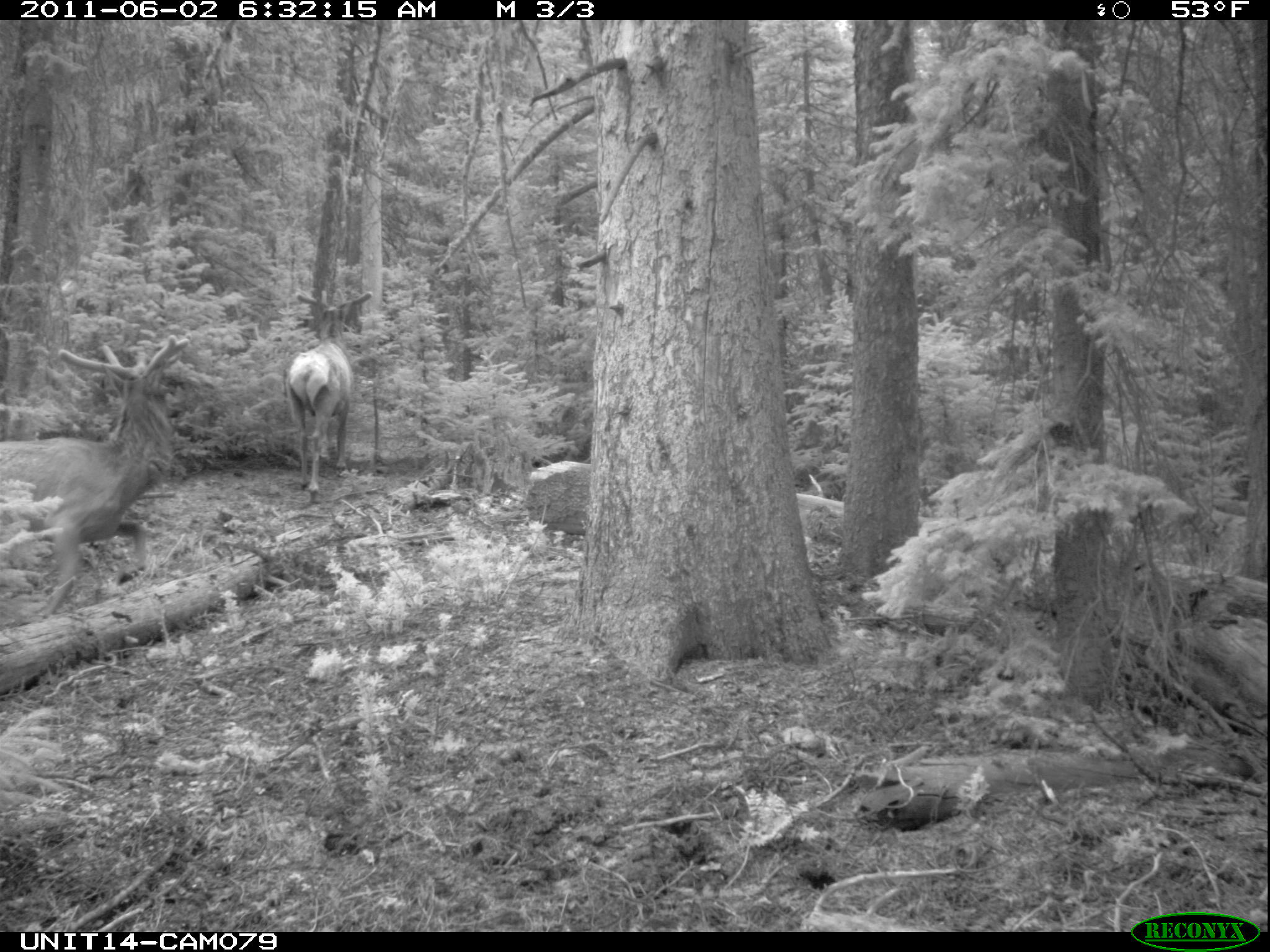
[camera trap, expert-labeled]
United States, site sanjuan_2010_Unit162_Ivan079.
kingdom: Animalia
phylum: Chordata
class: Mammalia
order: Artiodactyla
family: Cervidae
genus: Cervus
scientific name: Cervus elaphus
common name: red deer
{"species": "Cervus elaphus (red deer)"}